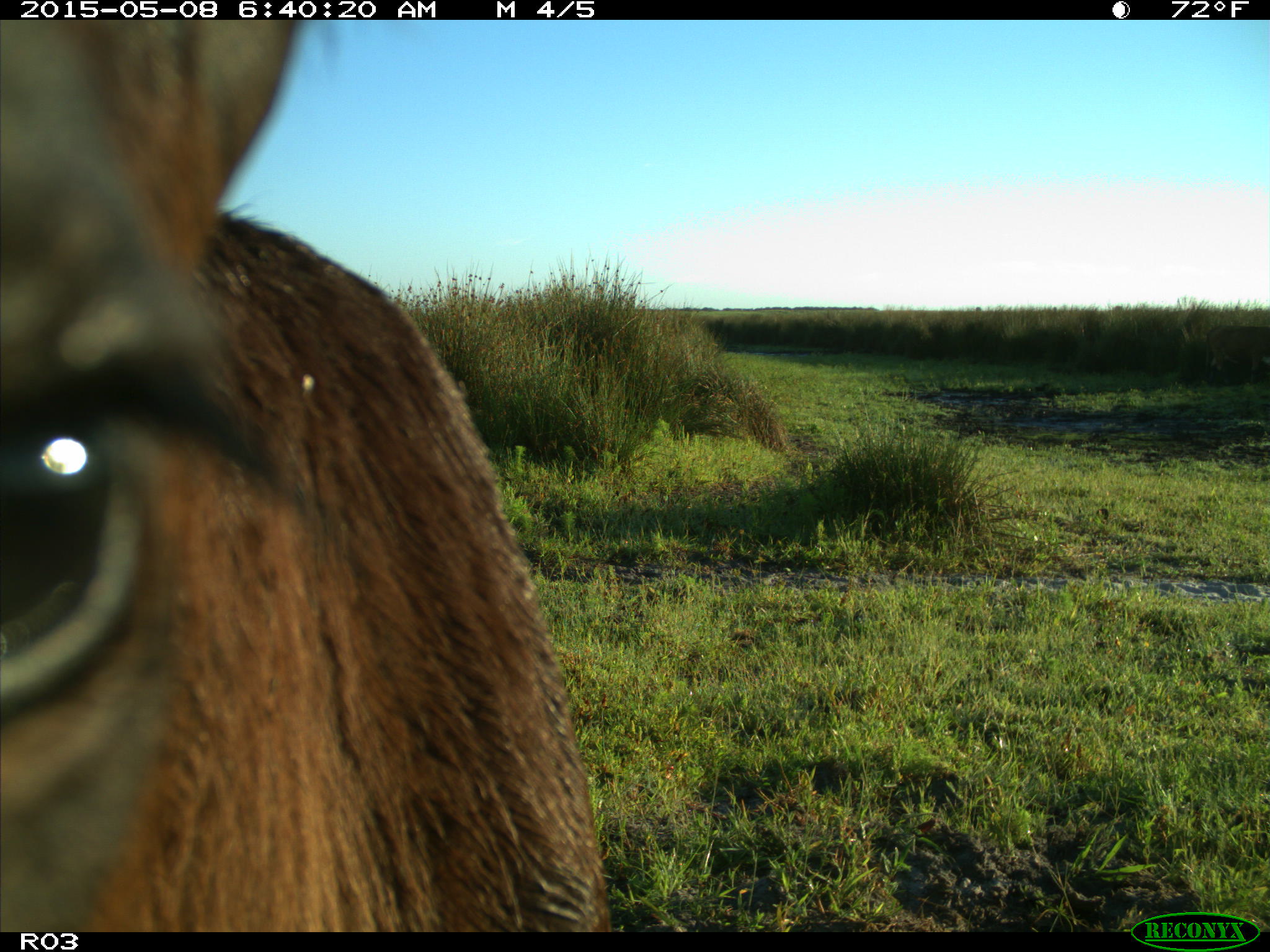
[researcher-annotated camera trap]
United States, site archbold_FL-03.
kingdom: Animalia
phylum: Chordata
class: Mammalia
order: Artiodactyla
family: Bovidae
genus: Bos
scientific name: Bos taurus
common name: domestic cow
Bos taurus (domestic cow).